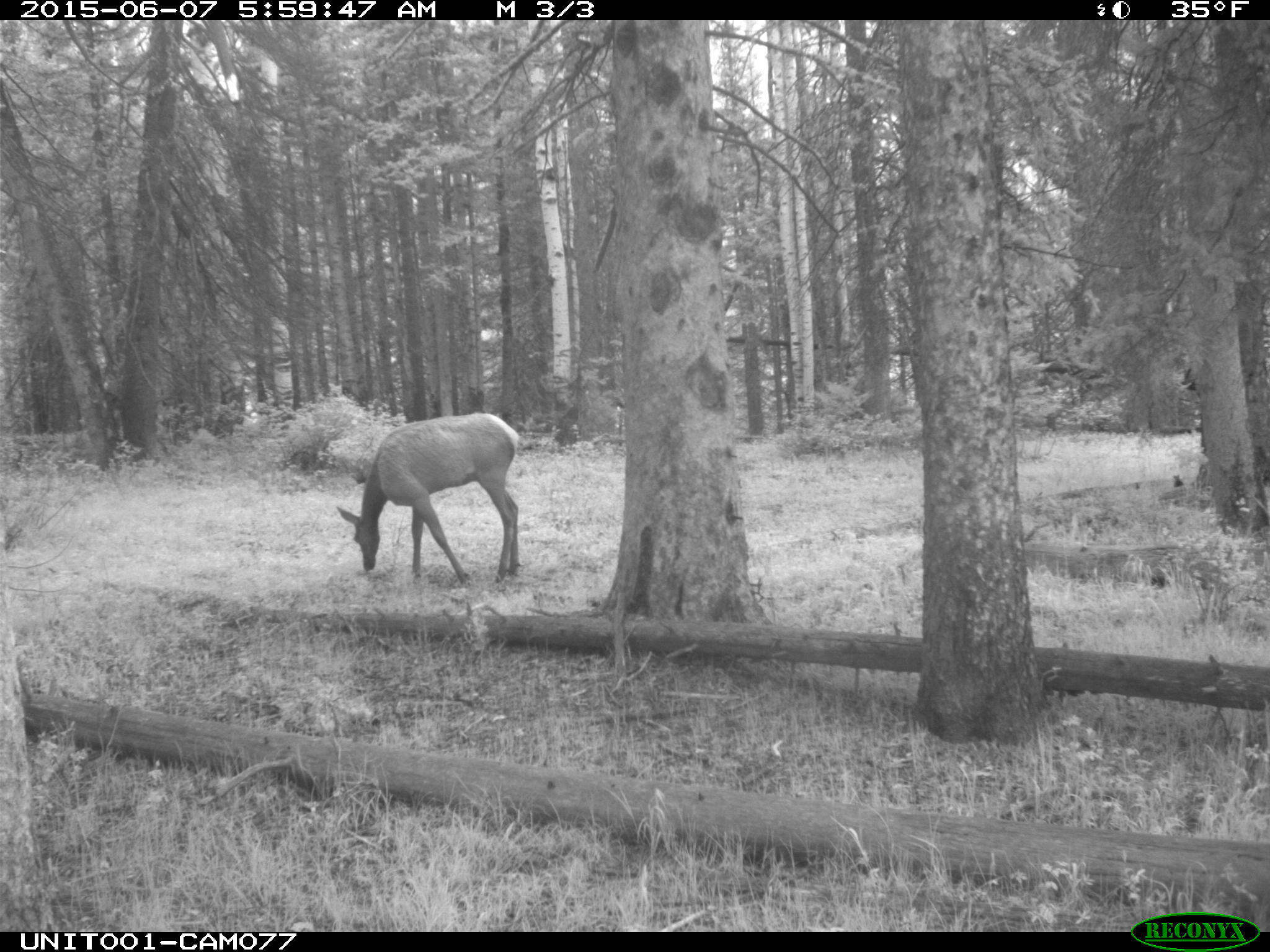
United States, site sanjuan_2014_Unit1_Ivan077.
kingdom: Animalia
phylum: Chordata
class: Mammalia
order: Artiodactyla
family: Cervidae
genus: Cervus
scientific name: Cervus elaphus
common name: red deer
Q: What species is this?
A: Cervus elaphus (red deer).